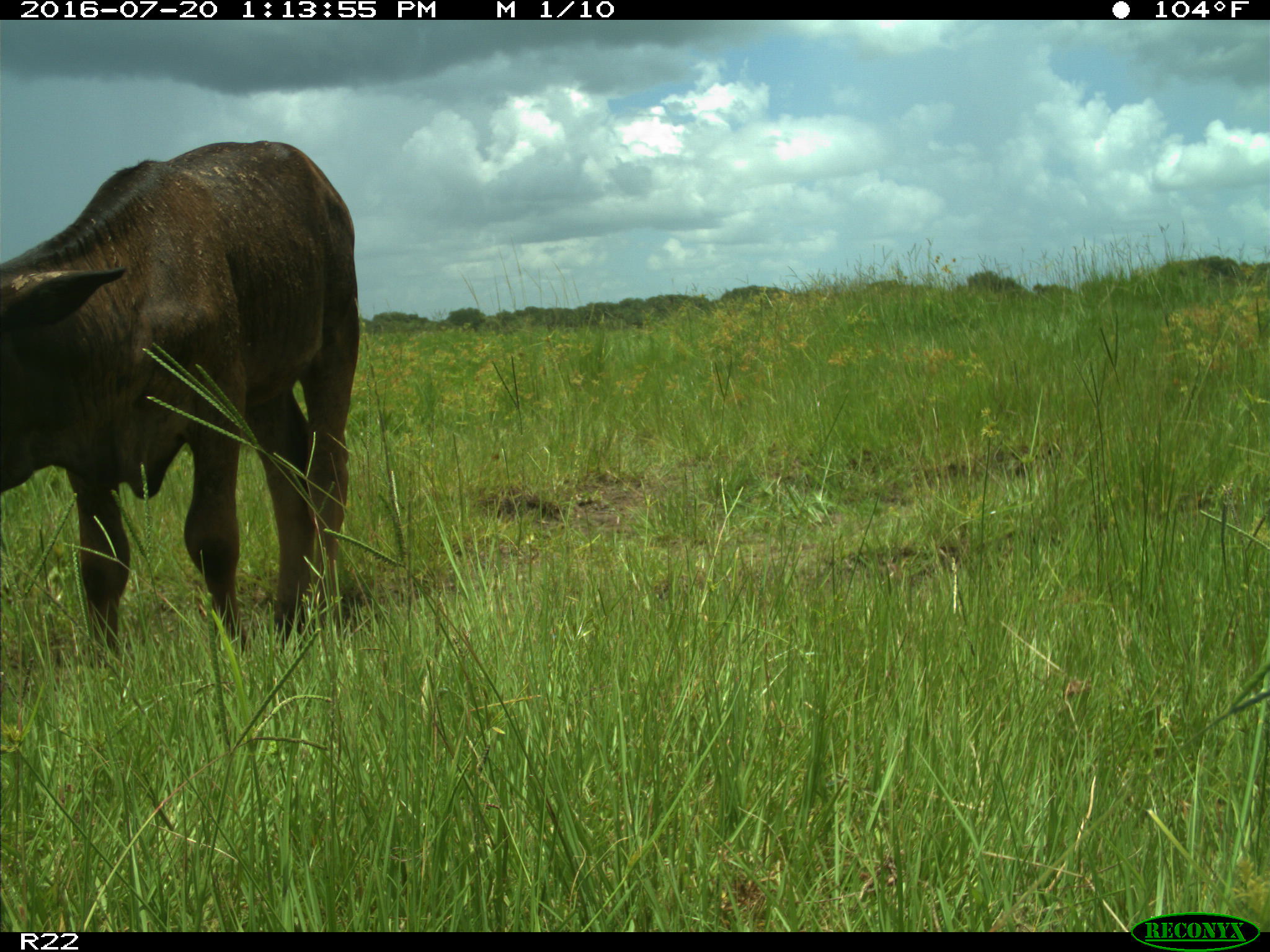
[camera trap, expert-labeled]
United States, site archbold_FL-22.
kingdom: Animalia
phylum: Chordata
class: Mammalia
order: Artiodactyla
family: Bovidae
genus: Bos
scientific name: Bos taurus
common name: domestic cow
Bos taurus (domestic cow).